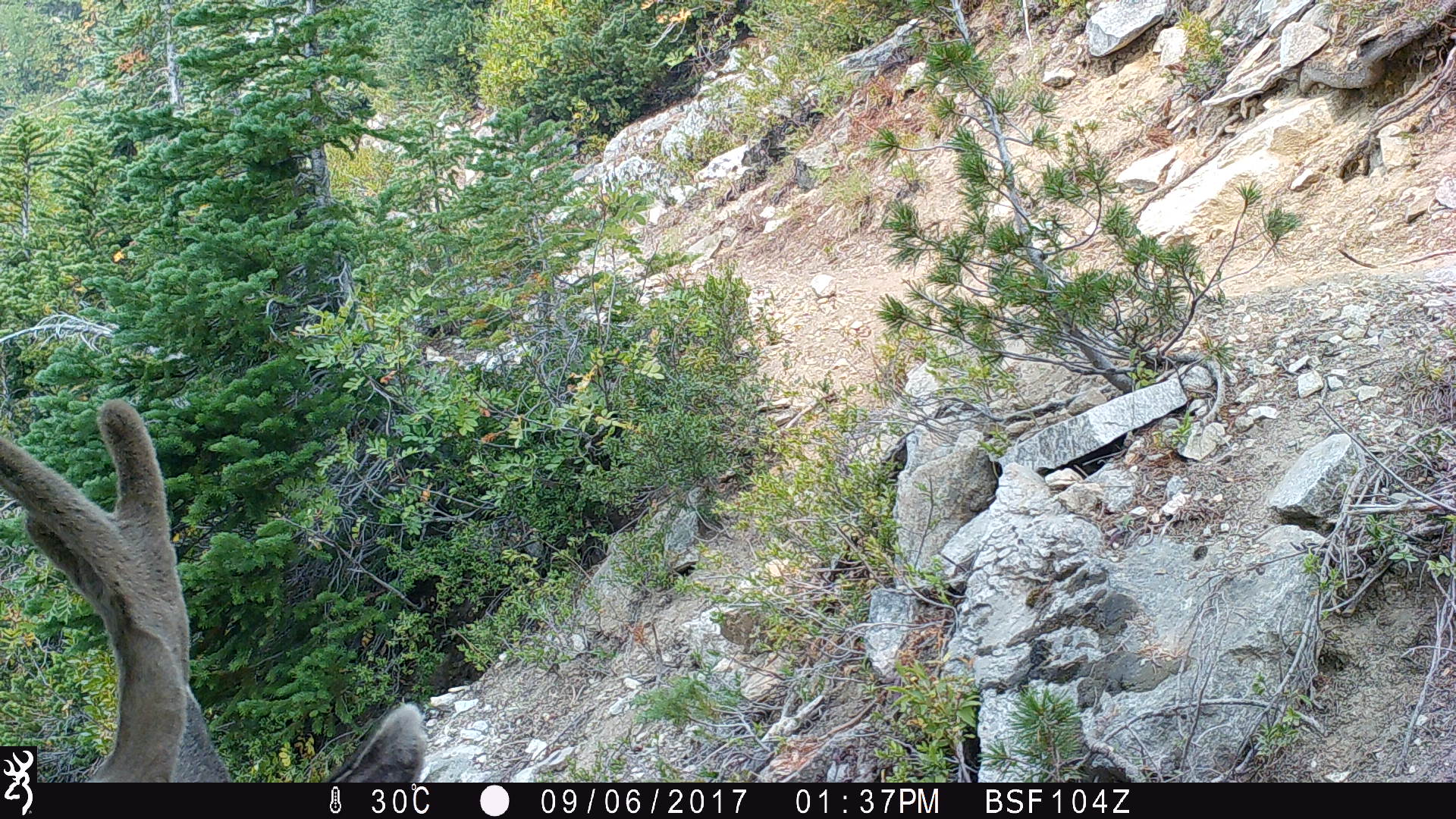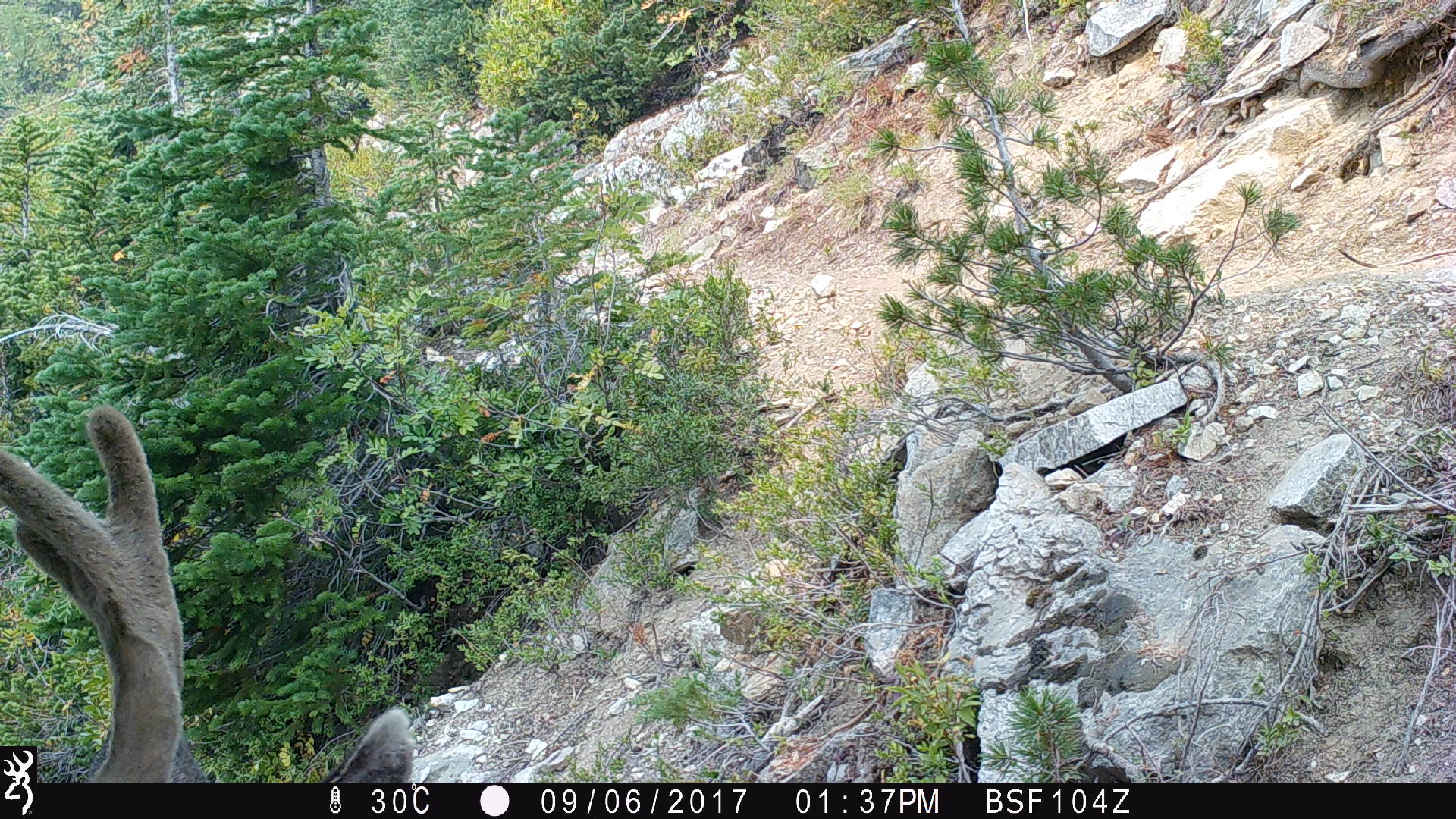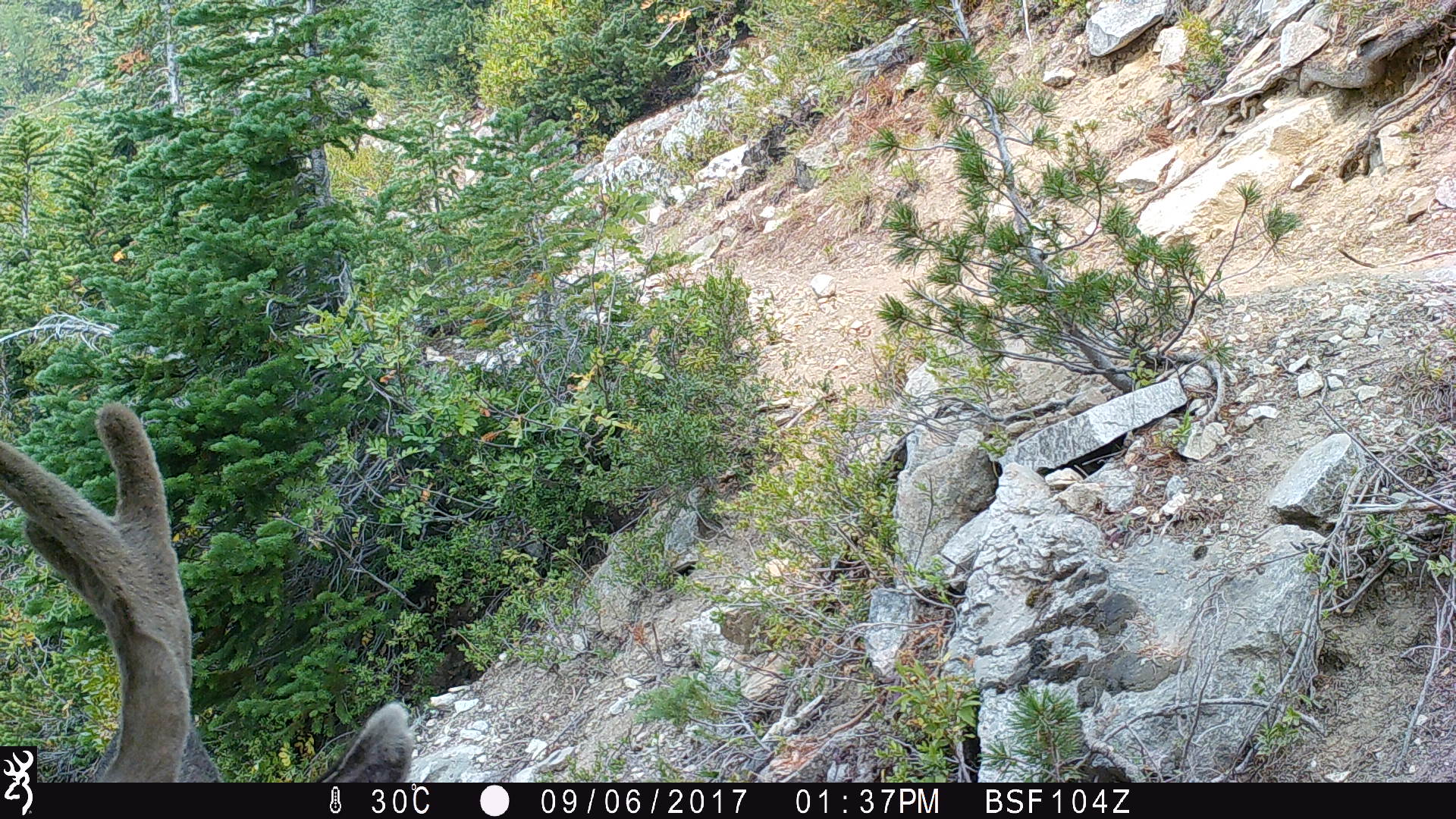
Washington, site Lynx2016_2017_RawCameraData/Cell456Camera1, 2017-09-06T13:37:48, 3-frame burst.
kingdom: Animalia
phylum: Chordata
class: Mammalia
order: Artiodactyla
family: Cervidae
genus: Odocoileus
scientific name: Odocoileus hemionus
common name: mule deer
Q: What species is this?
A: Odocoileus hemionus (mule deer).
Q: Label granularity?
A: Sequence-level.